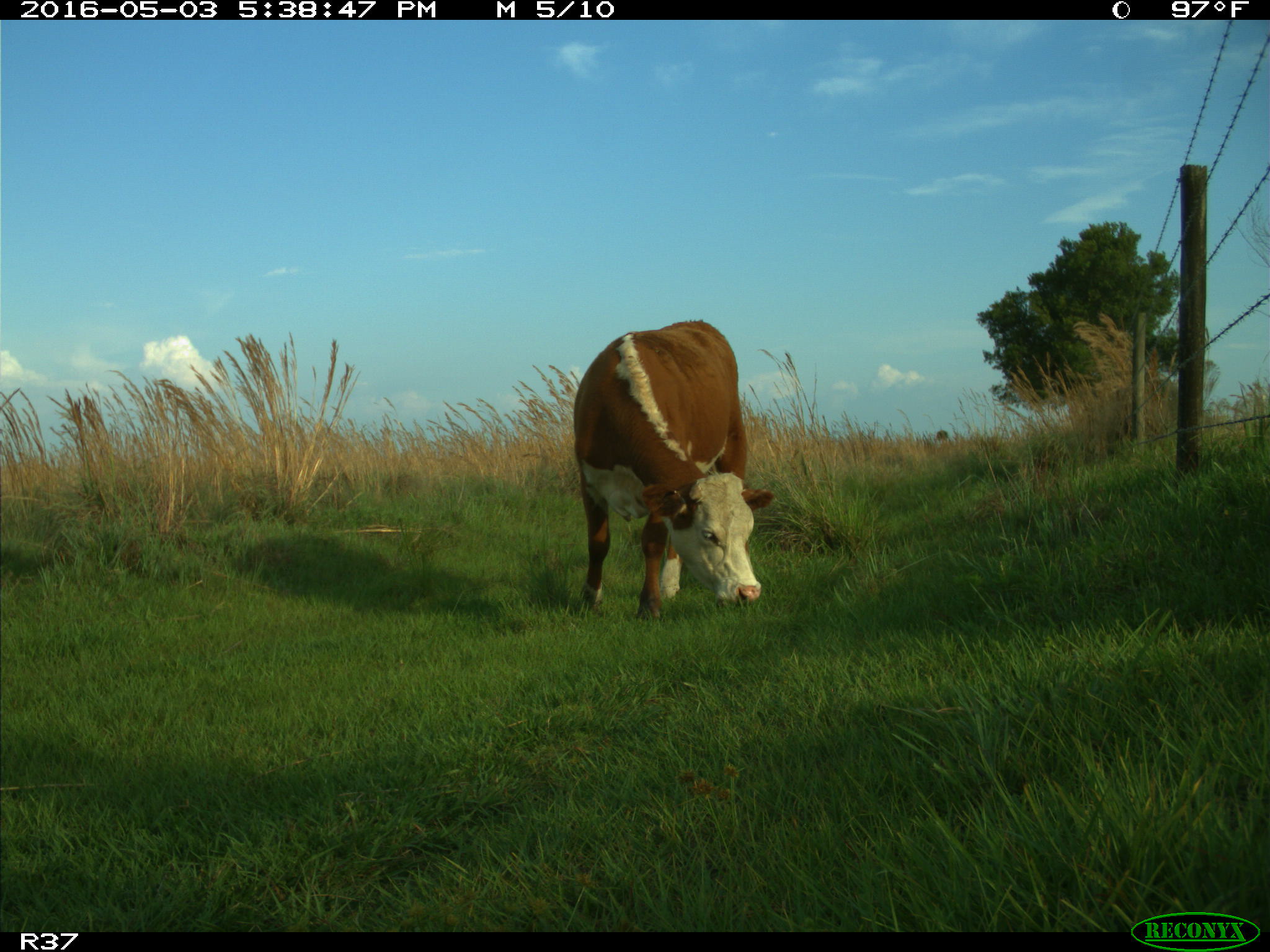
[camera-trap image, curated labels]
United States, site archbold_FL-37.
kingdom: Animalia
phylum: Chordata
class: Mammalia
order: Artiodactyla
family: Bovidae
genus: Bos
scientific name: Bos taurus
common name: domestic cow